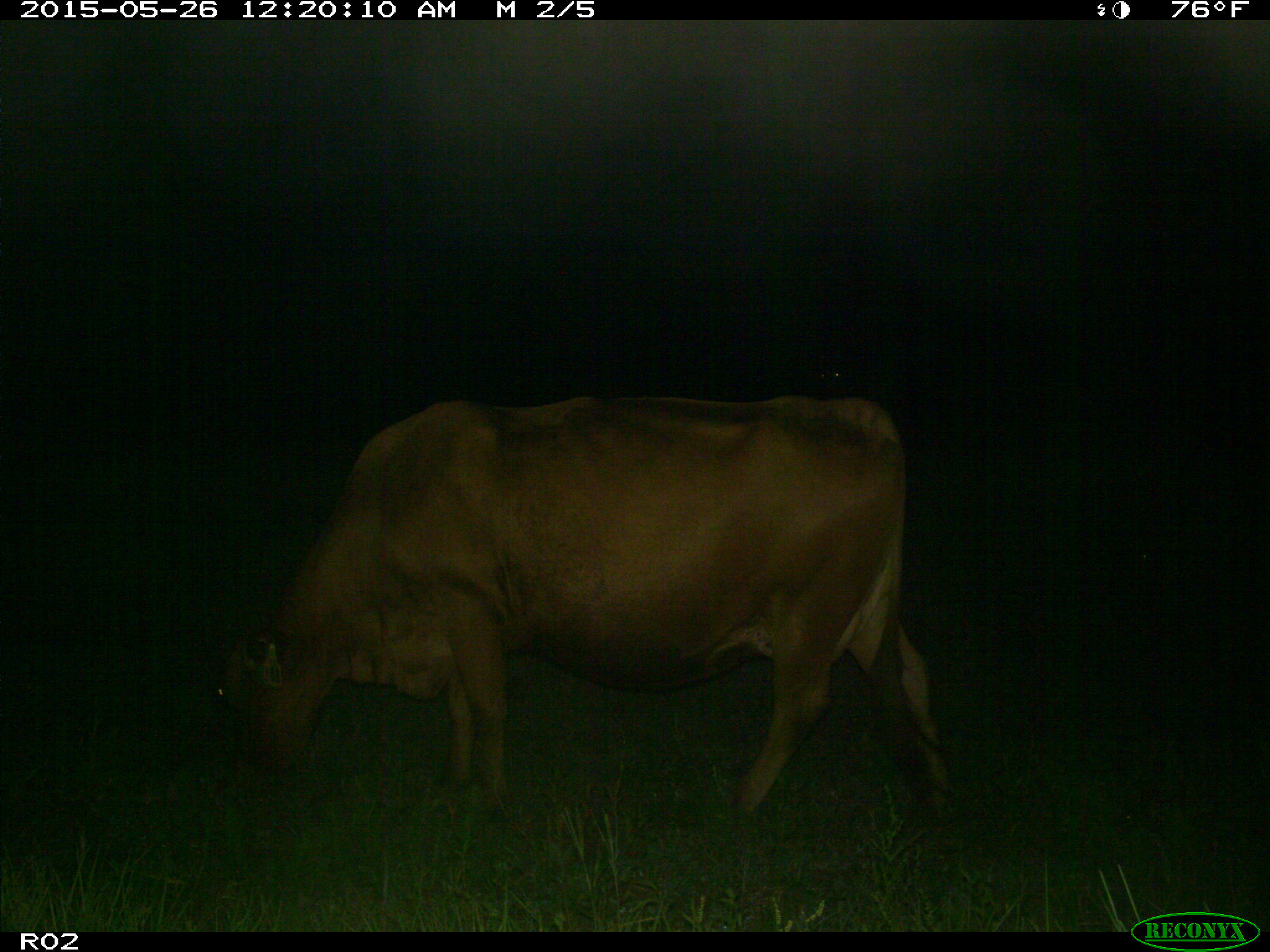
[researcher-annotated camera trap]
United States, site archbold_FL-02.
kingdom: Animalia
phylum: Chordata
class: Mammalia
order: Artiodactyla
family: Bovidae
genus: Bos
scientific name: Bos taurus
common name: domestic cow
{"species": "Bos taurus (domestic cow)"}